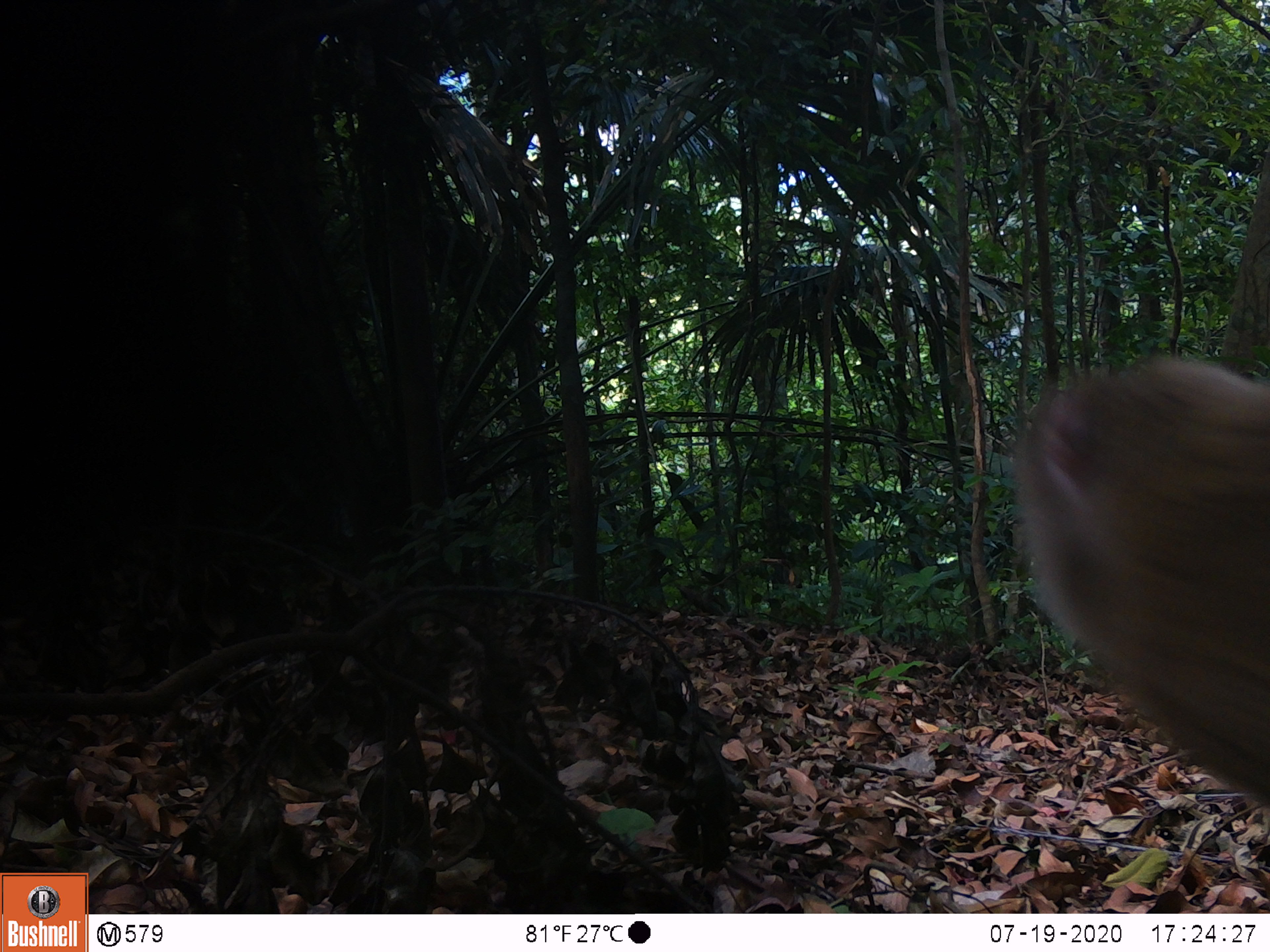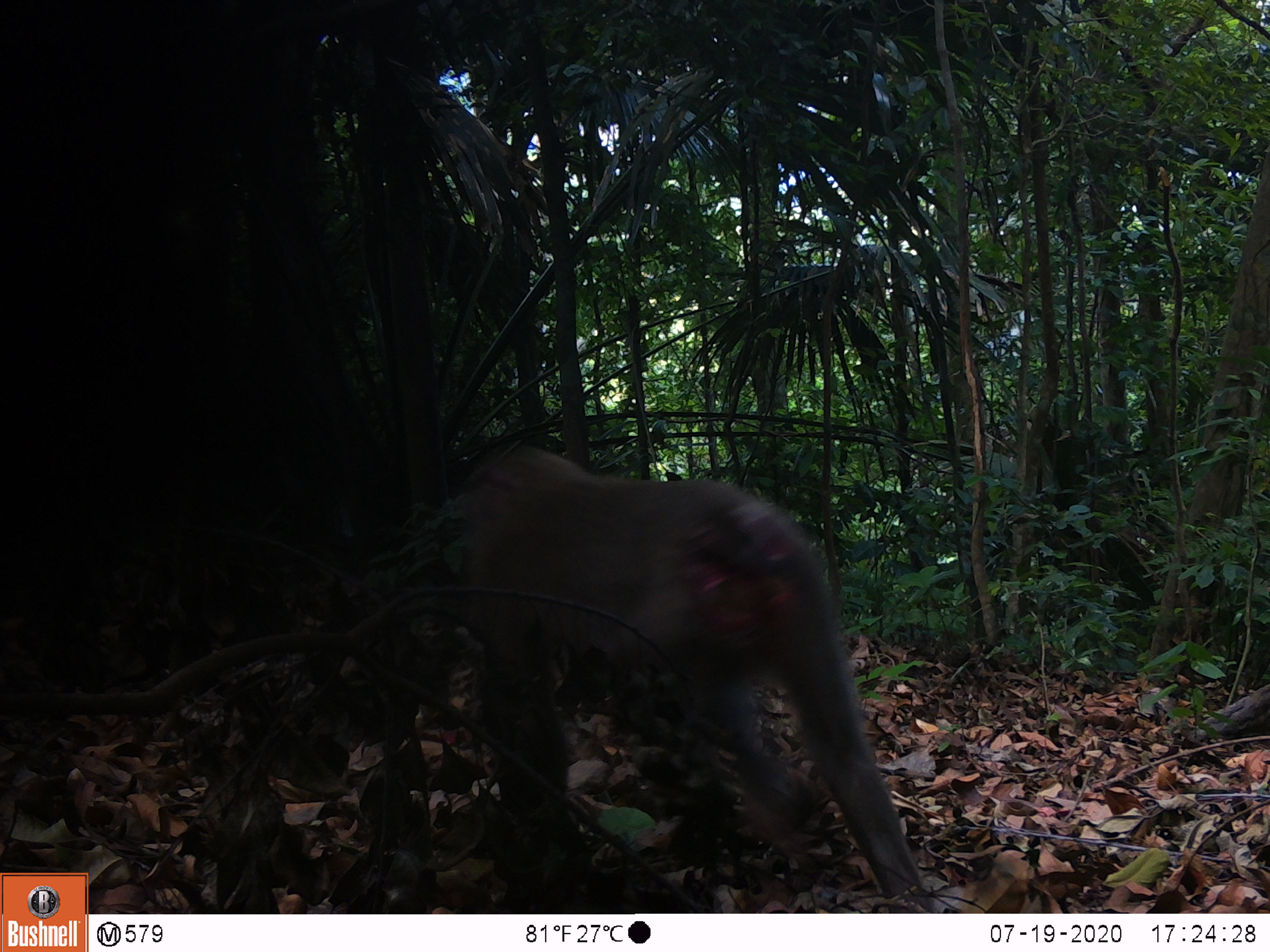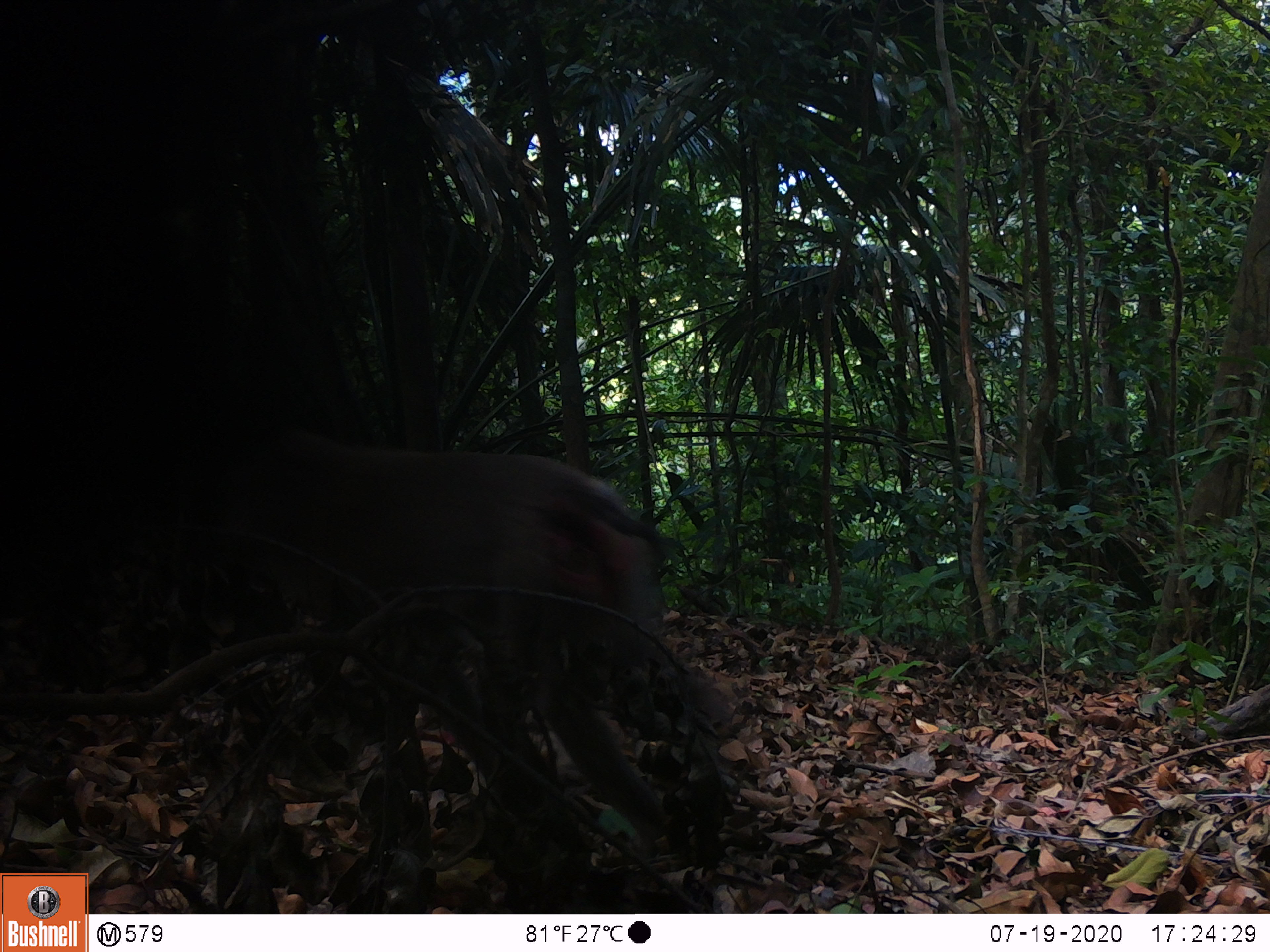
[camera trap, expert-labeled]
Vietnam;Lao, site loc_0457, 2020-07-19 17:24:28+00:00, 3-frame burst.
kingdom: Animalia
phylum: Chordata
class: Mammalia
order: Primates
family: Cercopithecidae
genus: Macaca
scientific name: Macaca nemestrina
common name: pig-tailed macaque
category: pig tailed macaque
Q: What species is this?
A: Pig tailed macaque (pig-tailed macaque) (Macaca nemestrina).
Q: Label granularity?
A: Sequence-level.